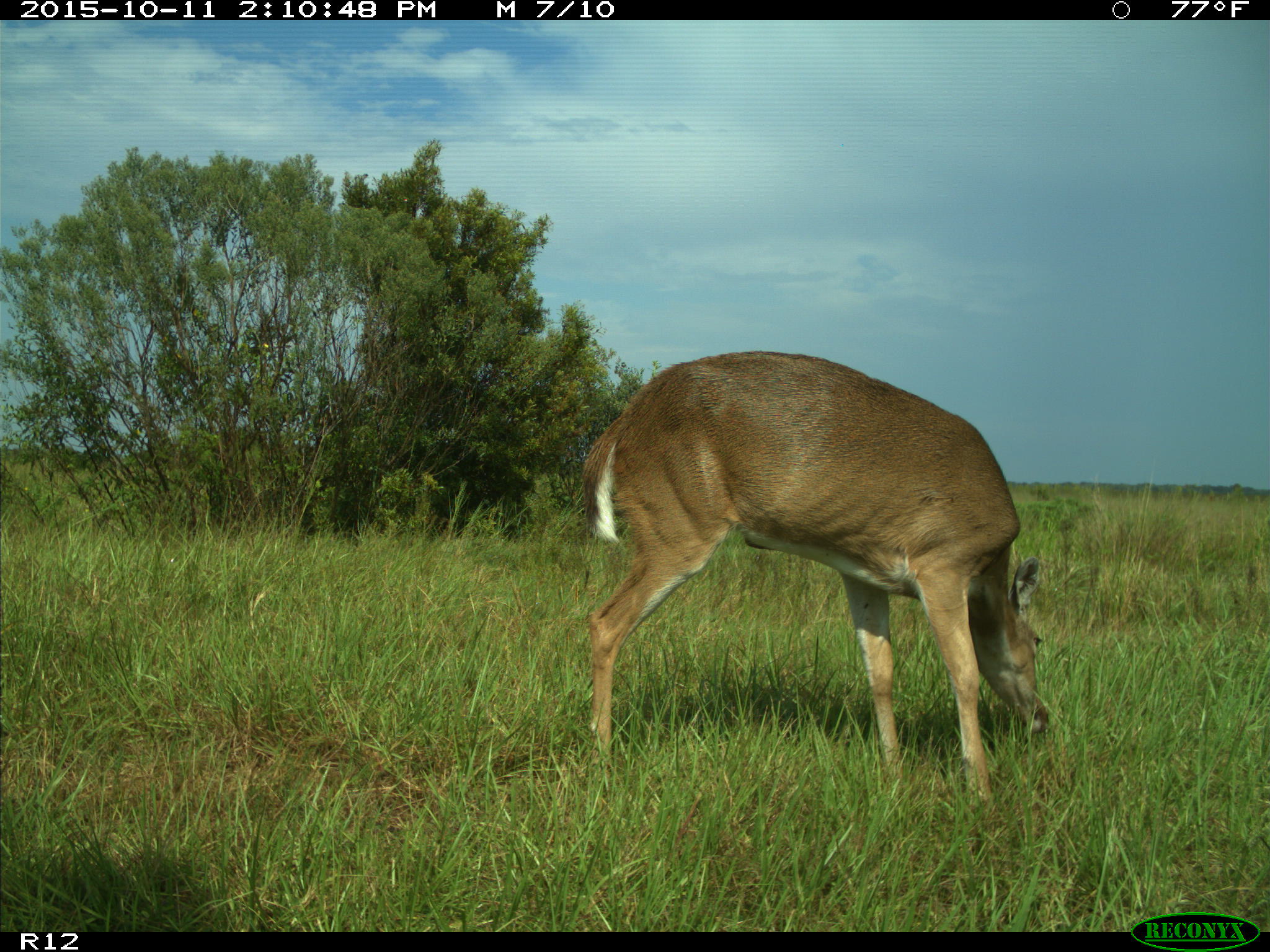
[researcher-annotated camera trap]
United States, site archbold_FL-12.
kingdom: Animalia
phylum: Chordata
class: Mammalia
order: Artiodactyla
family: Cervidae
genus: Odocoileus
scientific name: Odocoileus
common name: deer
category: unidentified deer